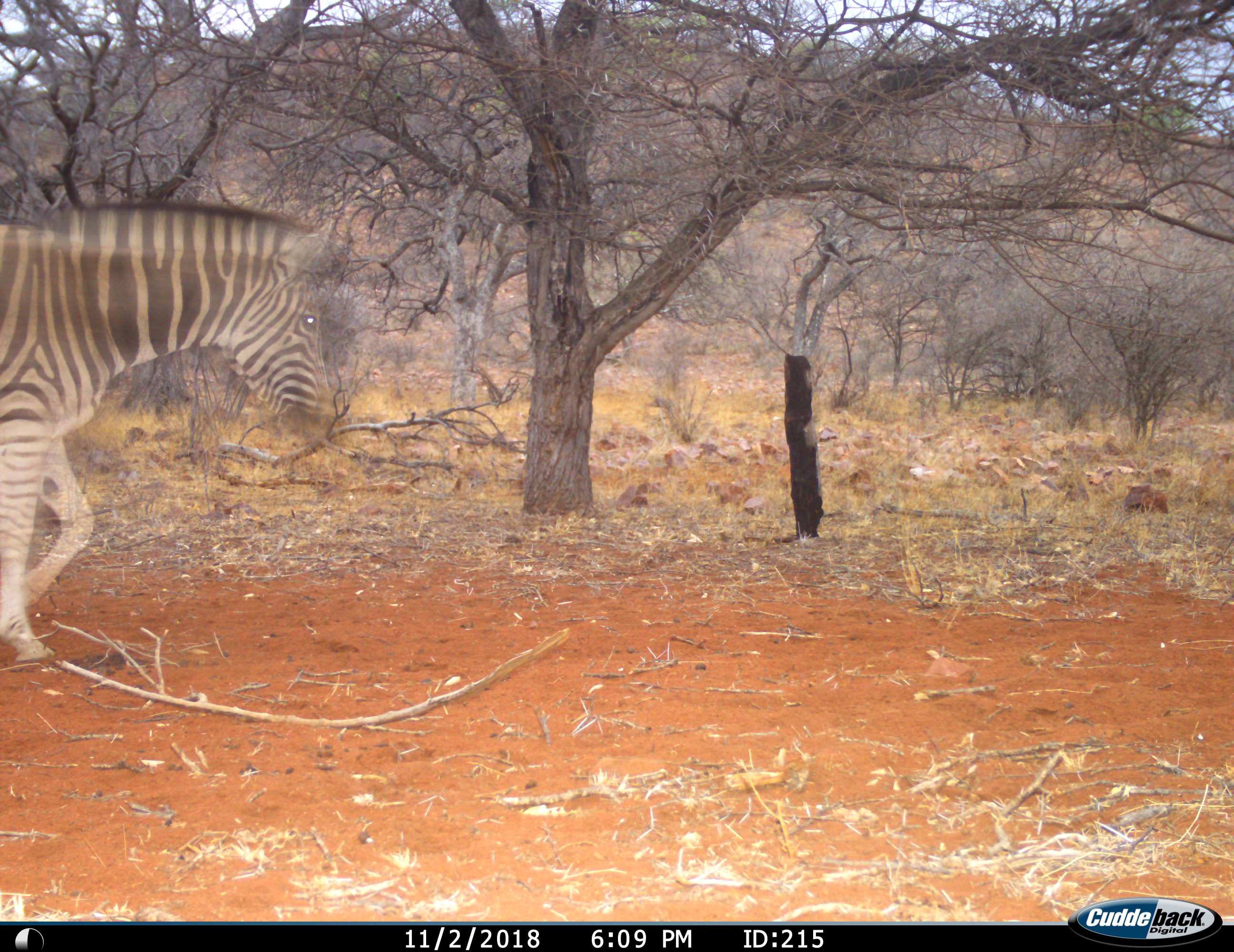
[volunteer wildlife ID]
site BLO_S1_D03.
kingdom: Animalia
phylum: Chordata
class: Mammalia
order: Perissodactyla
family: Equidae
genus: Equus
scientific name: Equus quagga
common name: plains zebra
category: zebraplains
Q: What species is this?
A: Zebraplains (plains zebra) (Equus quagga).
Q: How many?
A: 1.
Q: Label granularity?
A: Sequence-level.